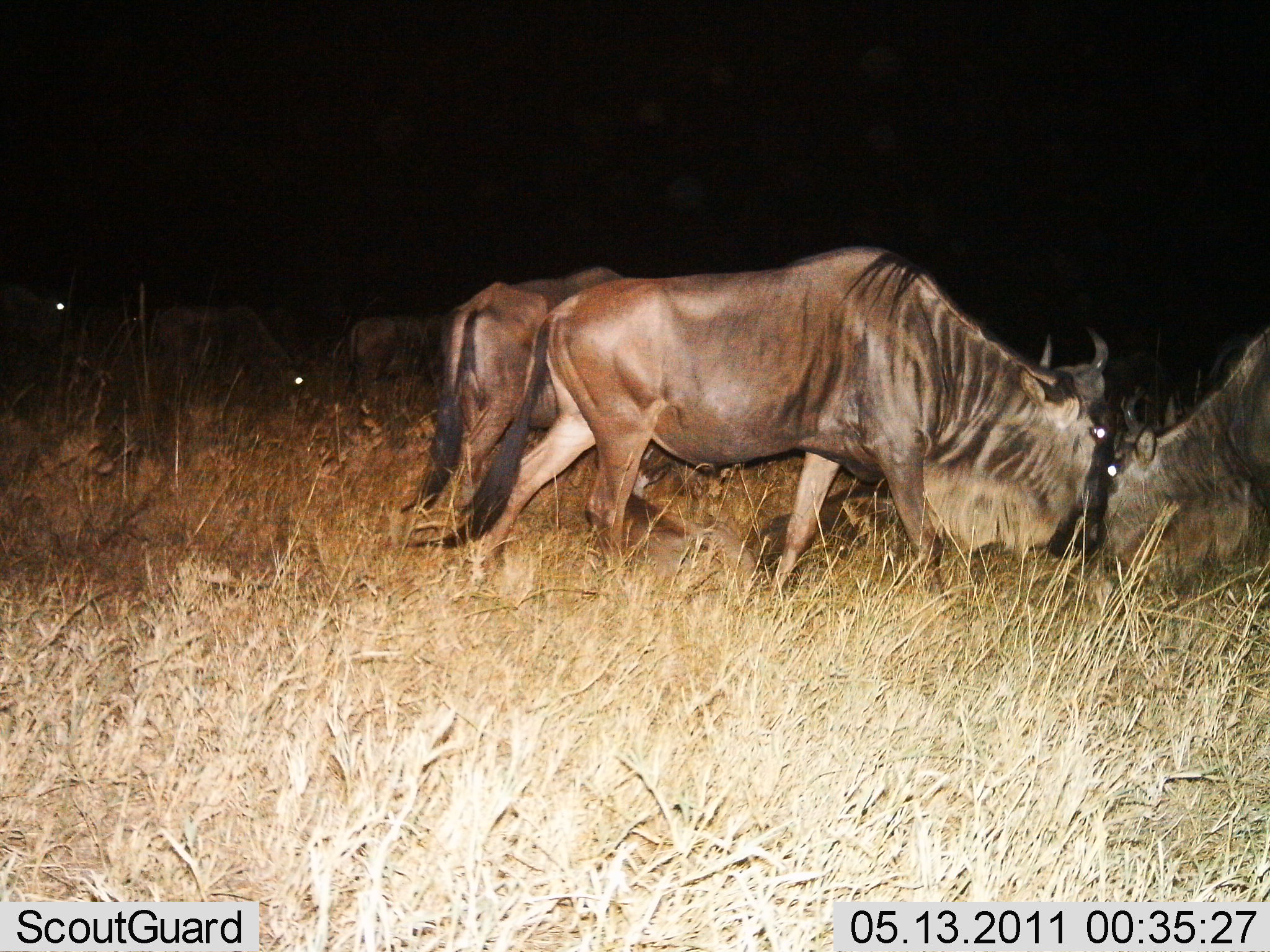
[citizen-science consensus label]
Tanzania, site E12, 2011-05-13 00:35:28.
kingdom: Animalia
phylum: Chordata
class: Mammalia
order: Artiodactyla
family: Bovidae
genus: Connochaetes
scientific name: Connochaetes taurinus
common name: blue wildebeest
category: wildebeest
Wildebeest (blue wildebeest) (Connochaetes taurinus), count 6. Behavior (volunteer vote fractions): standing 46%, resting 0%, moving 31%, interacting 23%. Young present (vote fraction): 0%. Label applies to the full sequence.